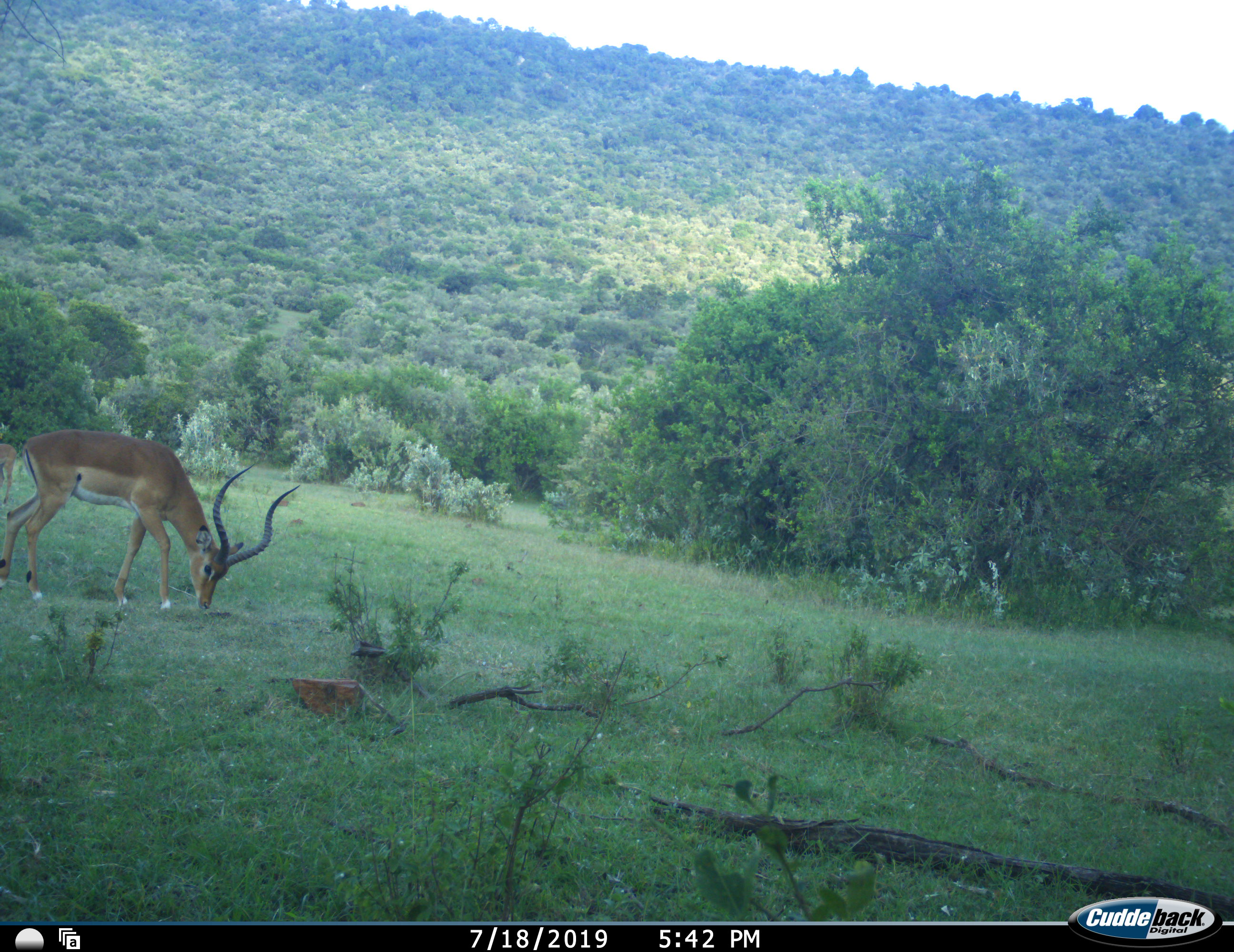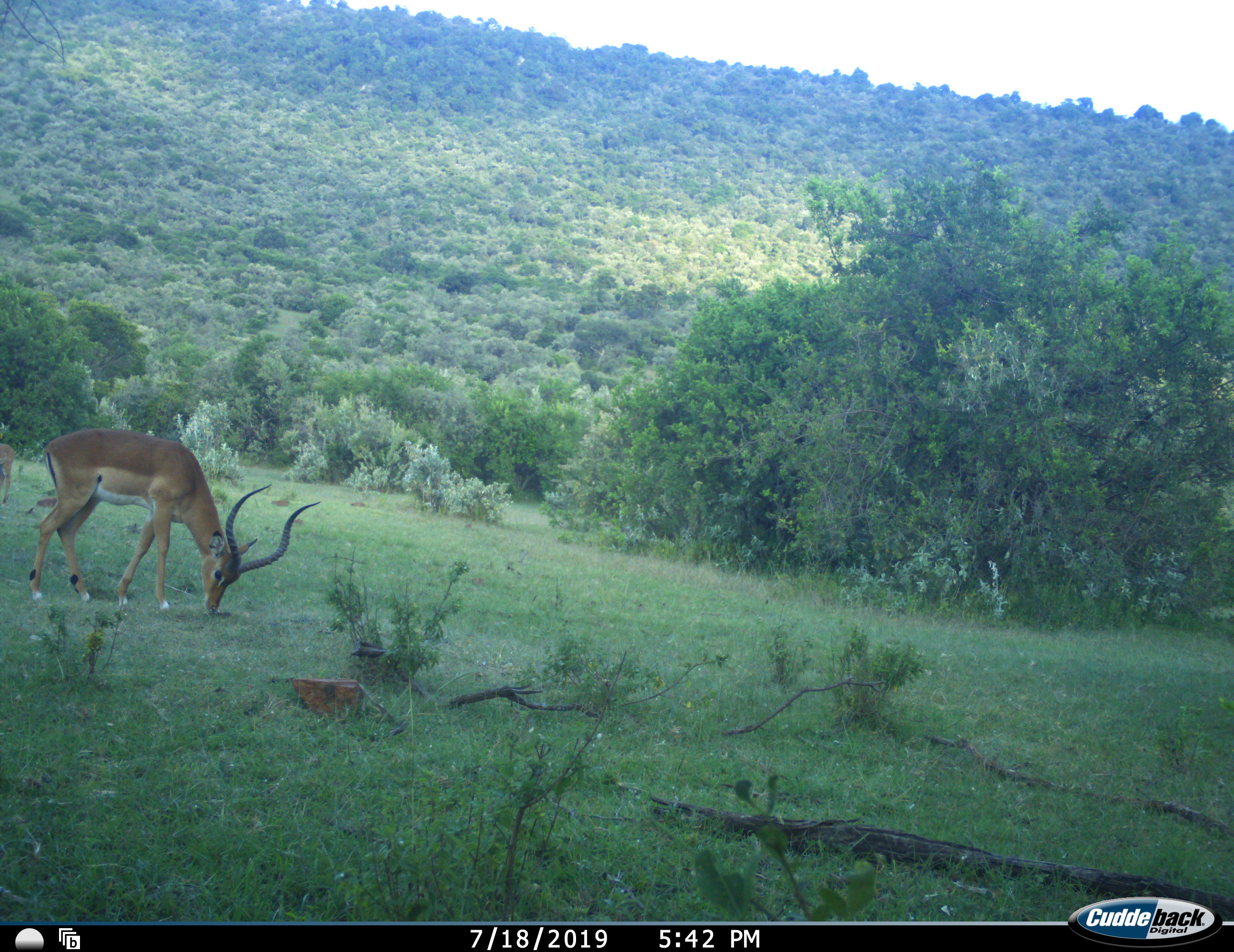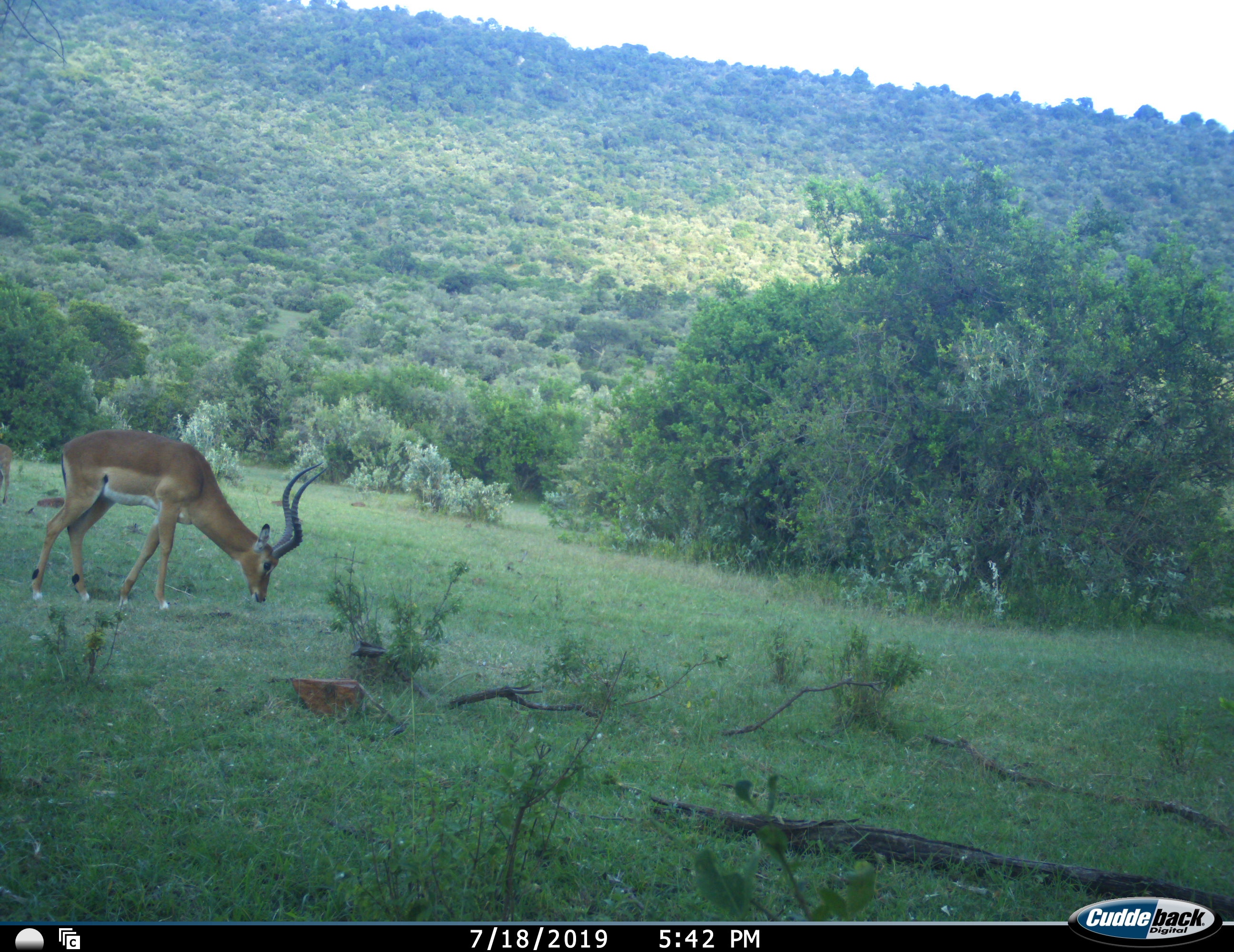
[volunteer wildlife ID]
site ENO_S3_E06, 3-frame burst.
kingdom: Animalia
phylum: Chordata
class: Mammalia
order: Artiodactyla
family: Bovidae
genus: Aepyceros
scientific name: Aepyceros melampus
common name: impala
Impala (Aepyceros melampus), count 1. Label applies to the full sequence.